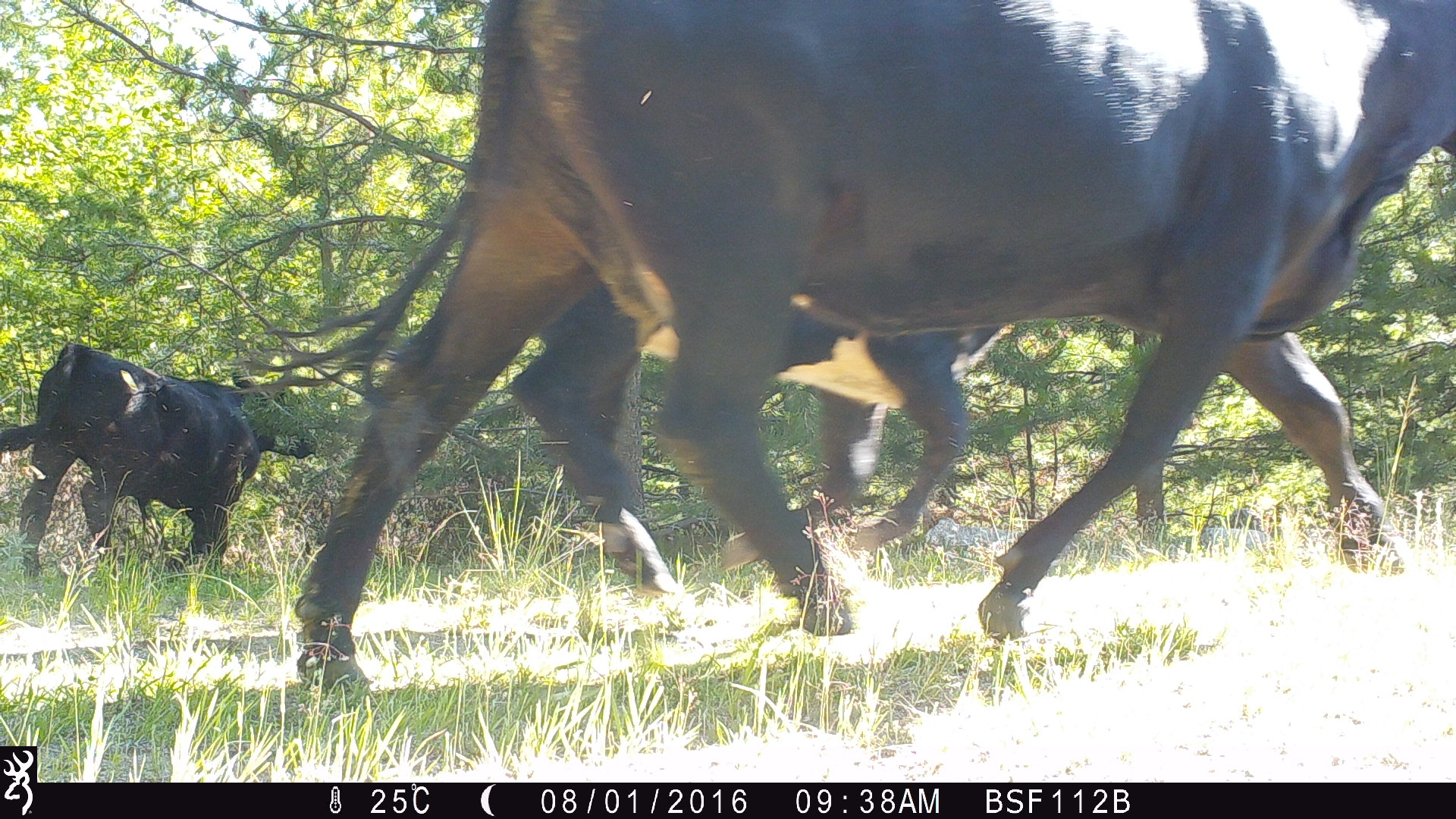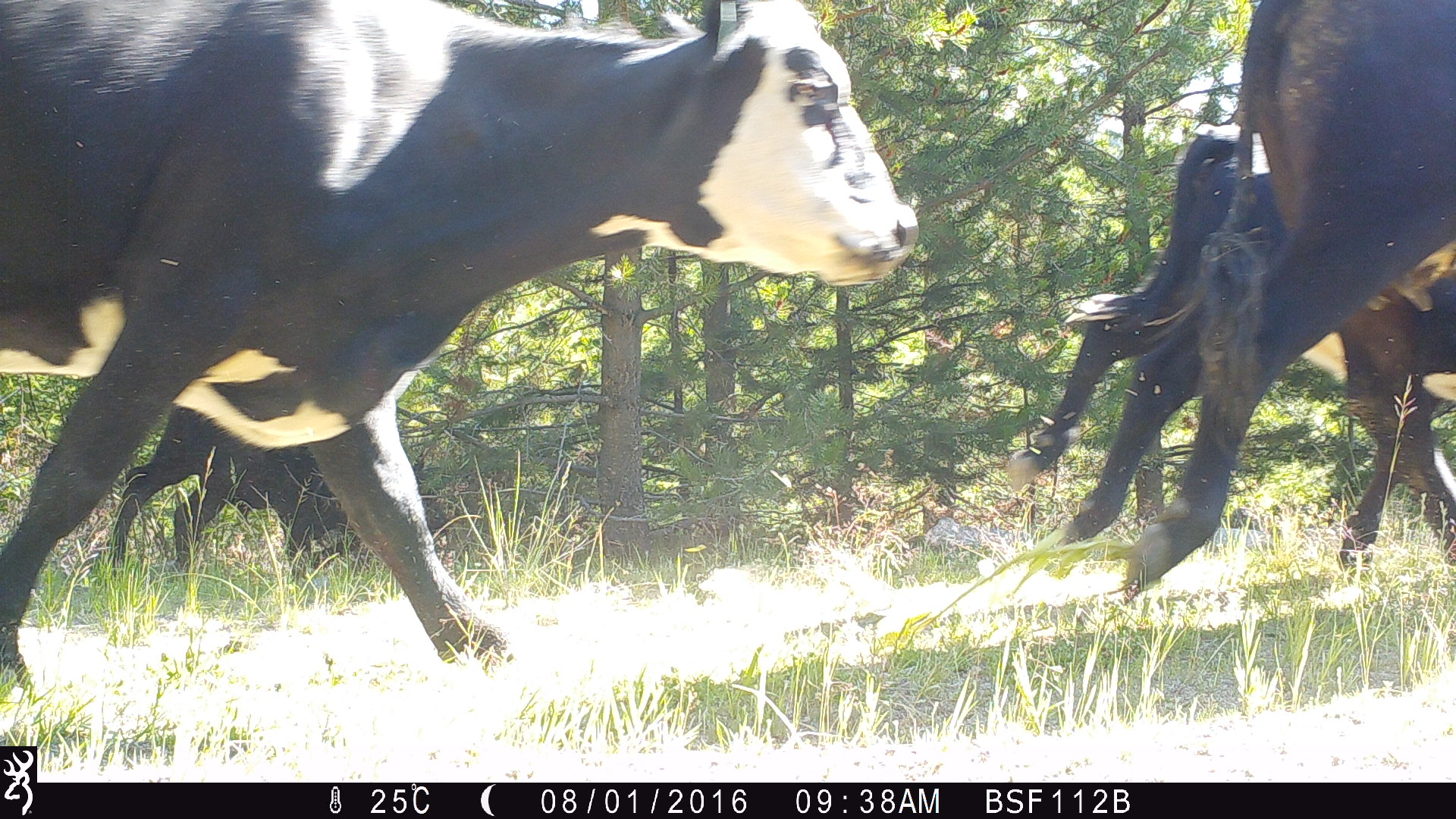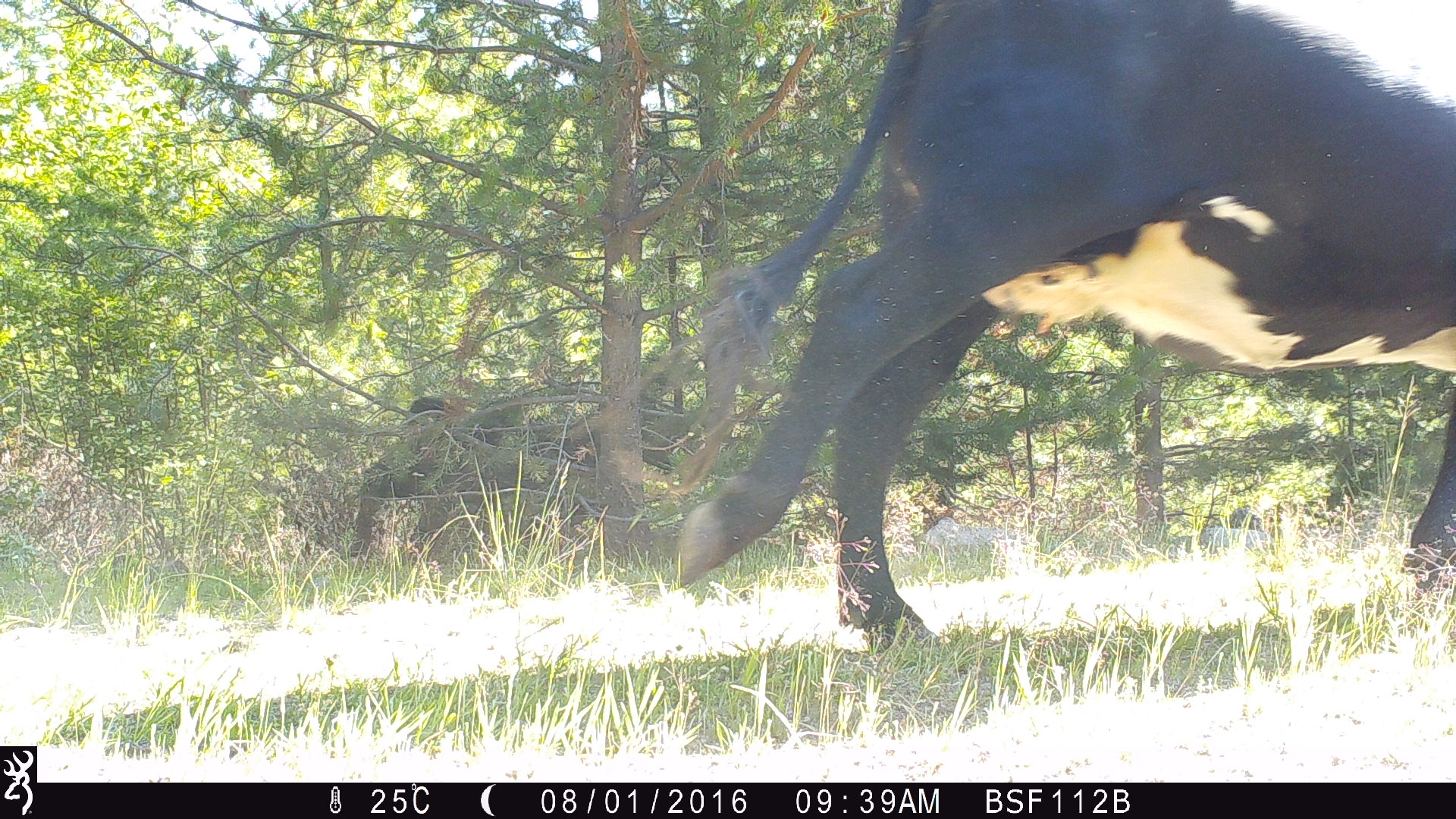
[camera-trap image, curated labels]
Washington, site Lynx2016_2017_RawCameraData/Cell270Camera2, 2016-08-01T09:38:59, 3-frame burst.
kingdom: Animalia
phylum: Chordata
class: Mammalia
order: Artiodactyla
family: Bovidae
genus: Bos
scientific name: Bos taurus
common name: domestic cattle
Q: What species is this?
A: Domestic cattle (Bos taurus).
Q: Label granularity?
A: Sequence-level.